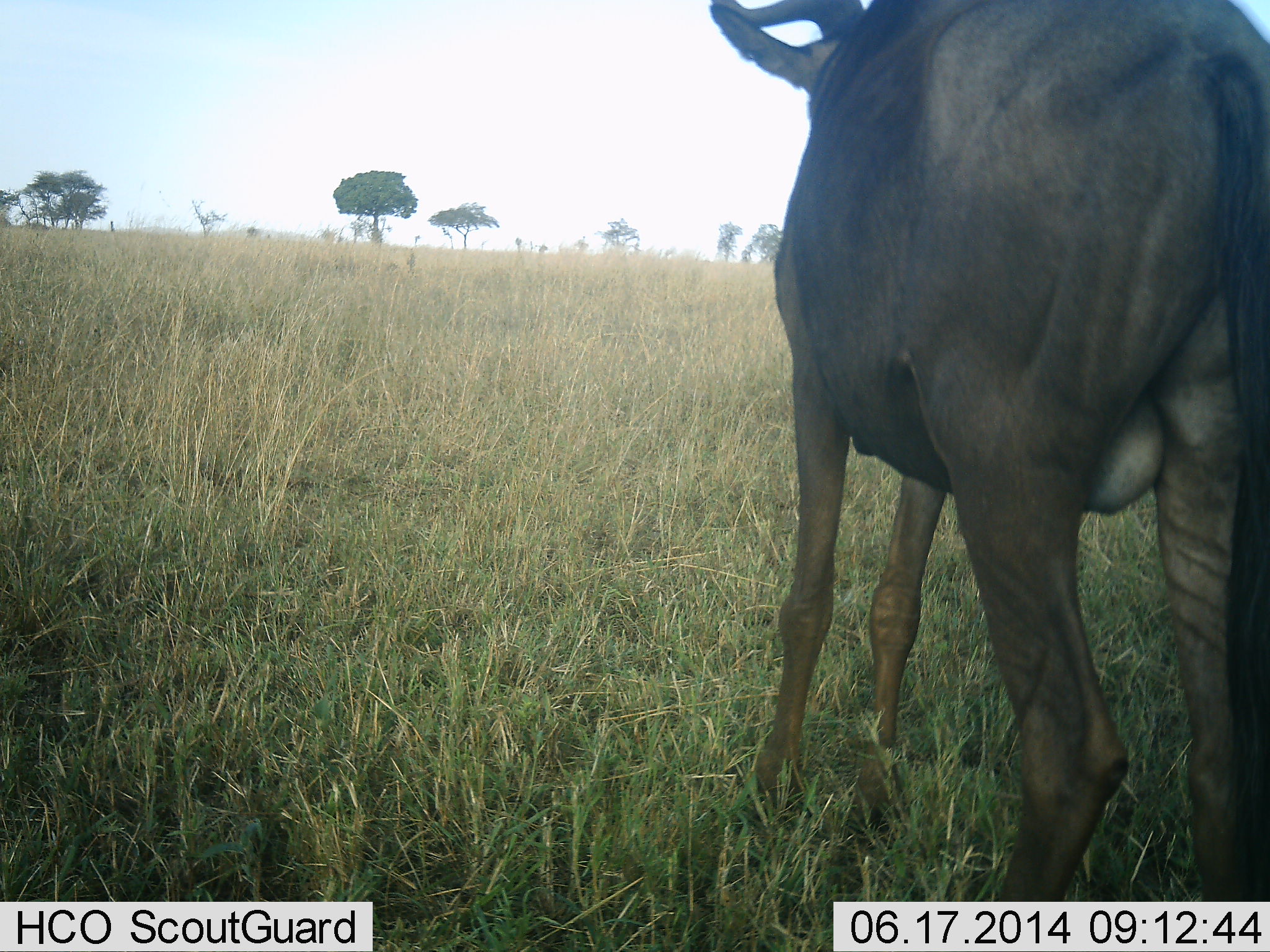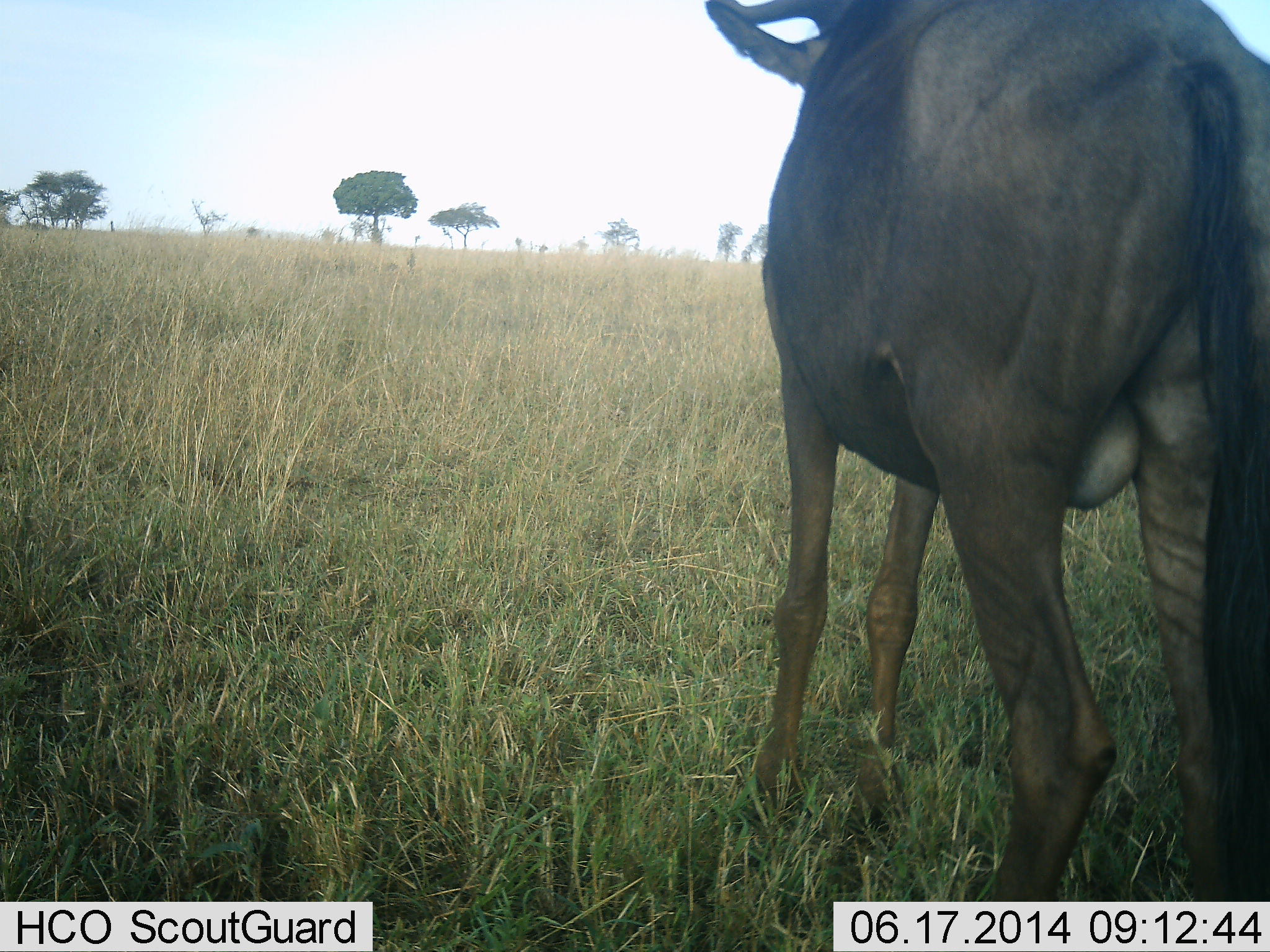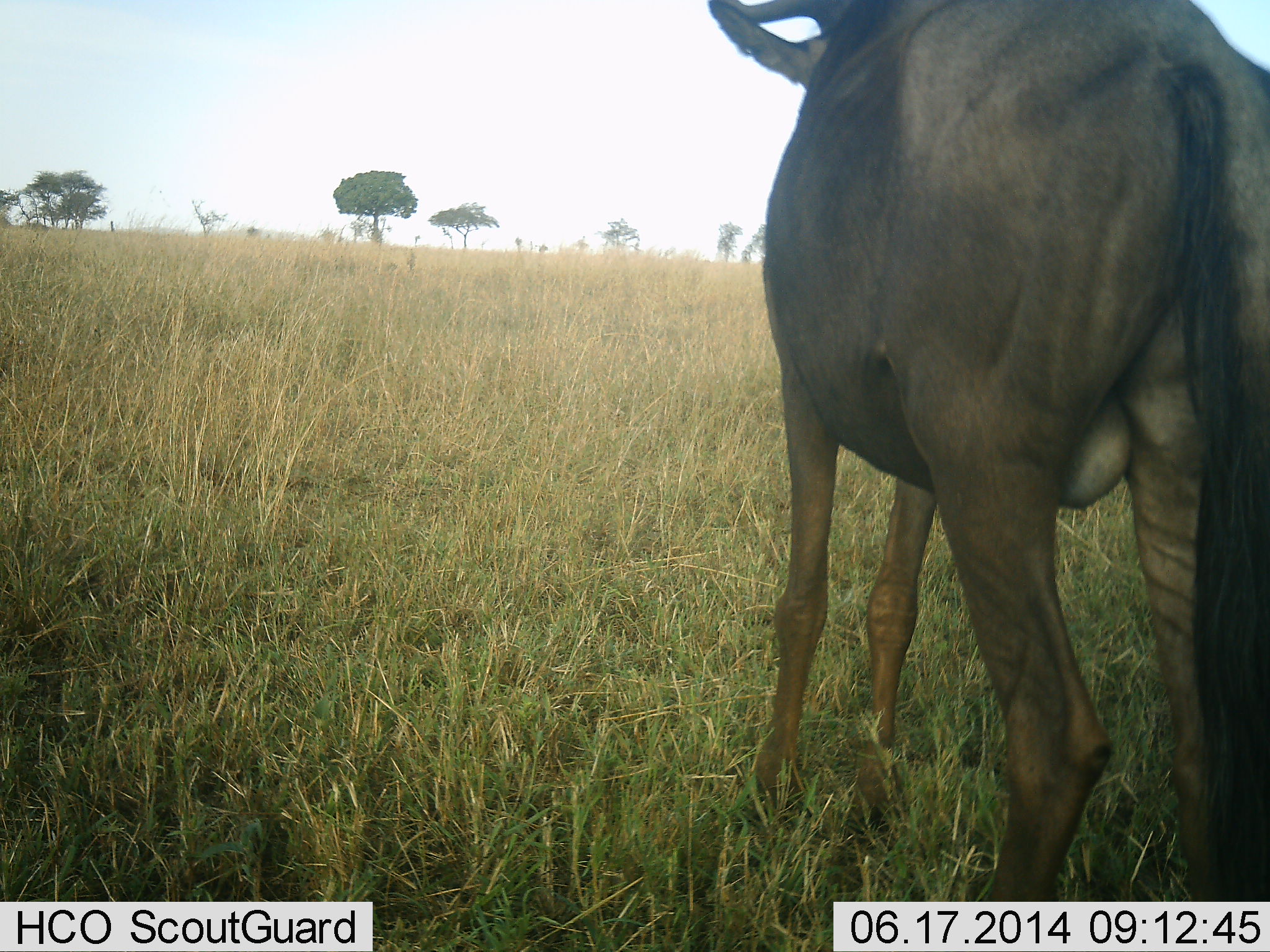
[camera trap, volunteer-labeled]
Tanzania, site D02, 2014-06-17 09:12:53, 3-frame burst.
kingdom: Animalia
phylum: Chordata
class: Mammalia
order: Artiodactyla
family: Bovidae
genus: Connochaetes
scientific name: Connochaetes taurinus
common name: blue wildebeest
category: wildebeest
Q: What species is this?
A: Wildebeest (blue wildebeest) (Connochaetes taurinus).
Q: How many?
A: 1.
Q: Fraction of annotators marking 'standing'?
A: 100%.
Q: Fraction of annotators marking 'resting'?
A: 0%.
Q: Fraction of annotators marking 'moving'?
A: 10%.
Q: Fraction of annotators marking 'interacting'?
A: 0%.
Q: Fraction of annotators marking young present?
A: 0%.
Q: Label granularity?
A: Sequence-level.